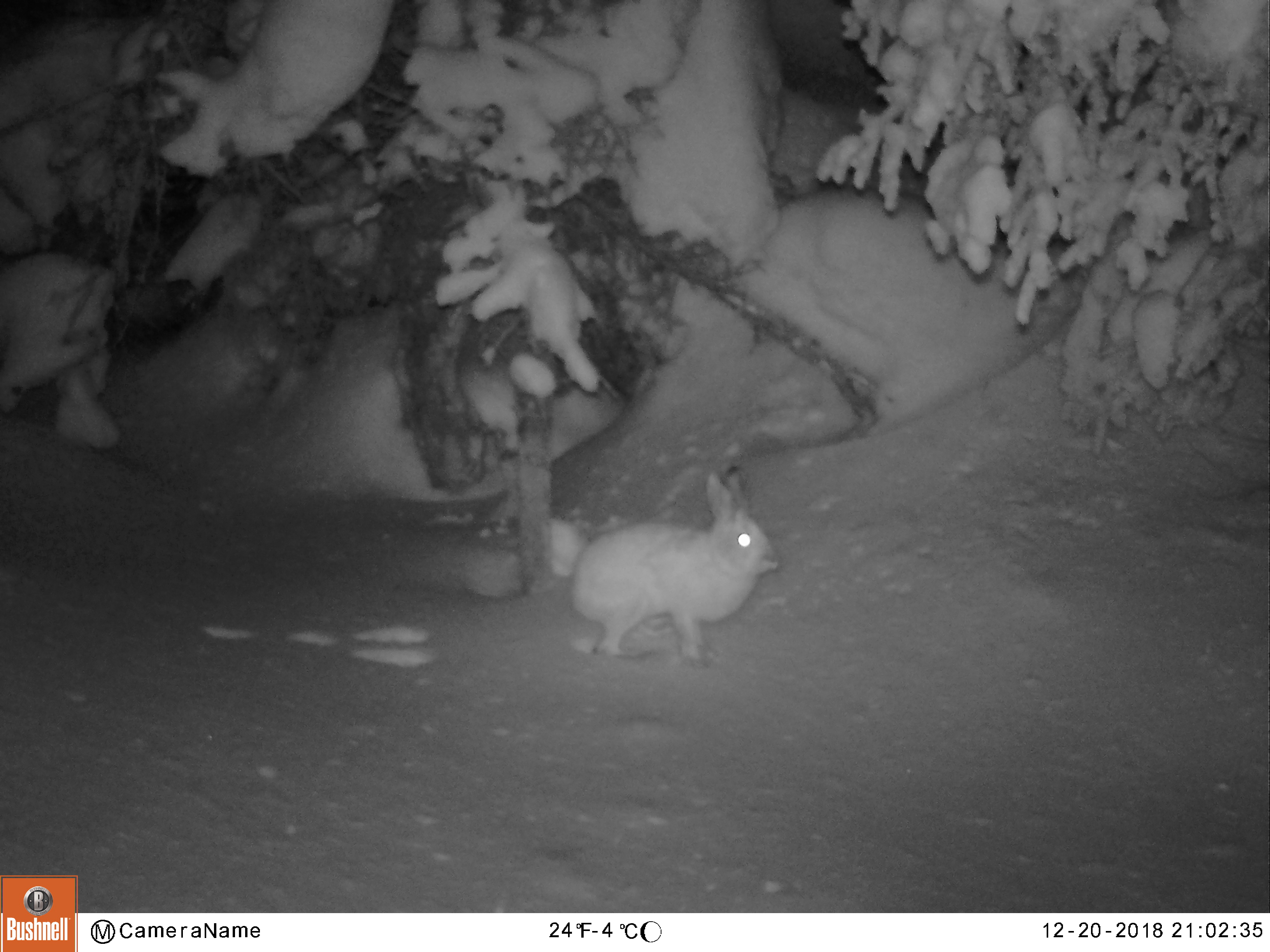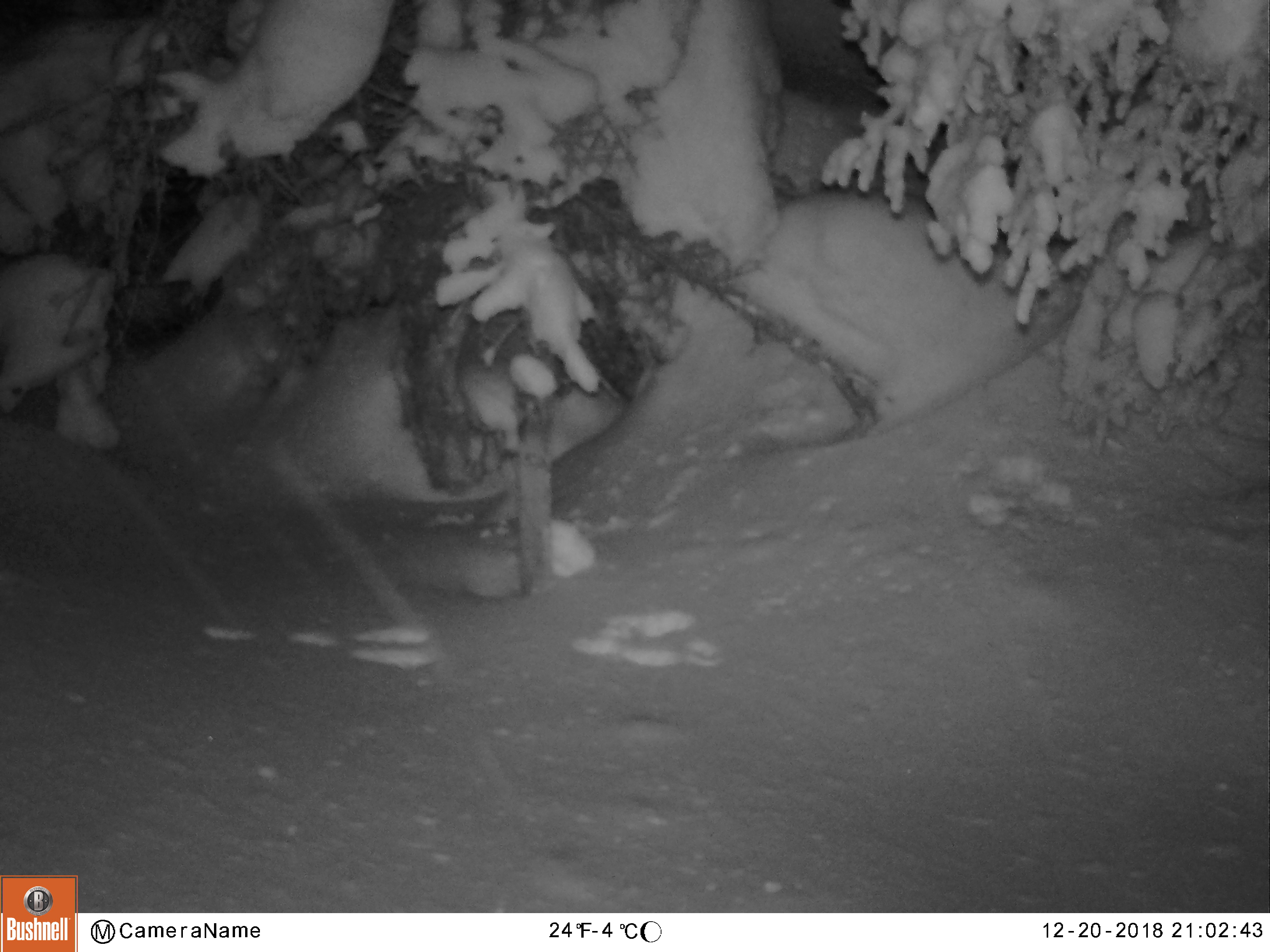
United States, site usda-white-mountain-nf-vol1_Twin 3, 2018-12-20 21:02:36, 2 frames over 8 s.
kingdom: Animalia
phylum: Chordata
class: Mammalia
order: Lagomorpha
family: Leporidae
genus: Lepus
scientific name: Lepus americanus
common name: snowshoe hare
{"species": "snowshoe hare (Lepus americanus)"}